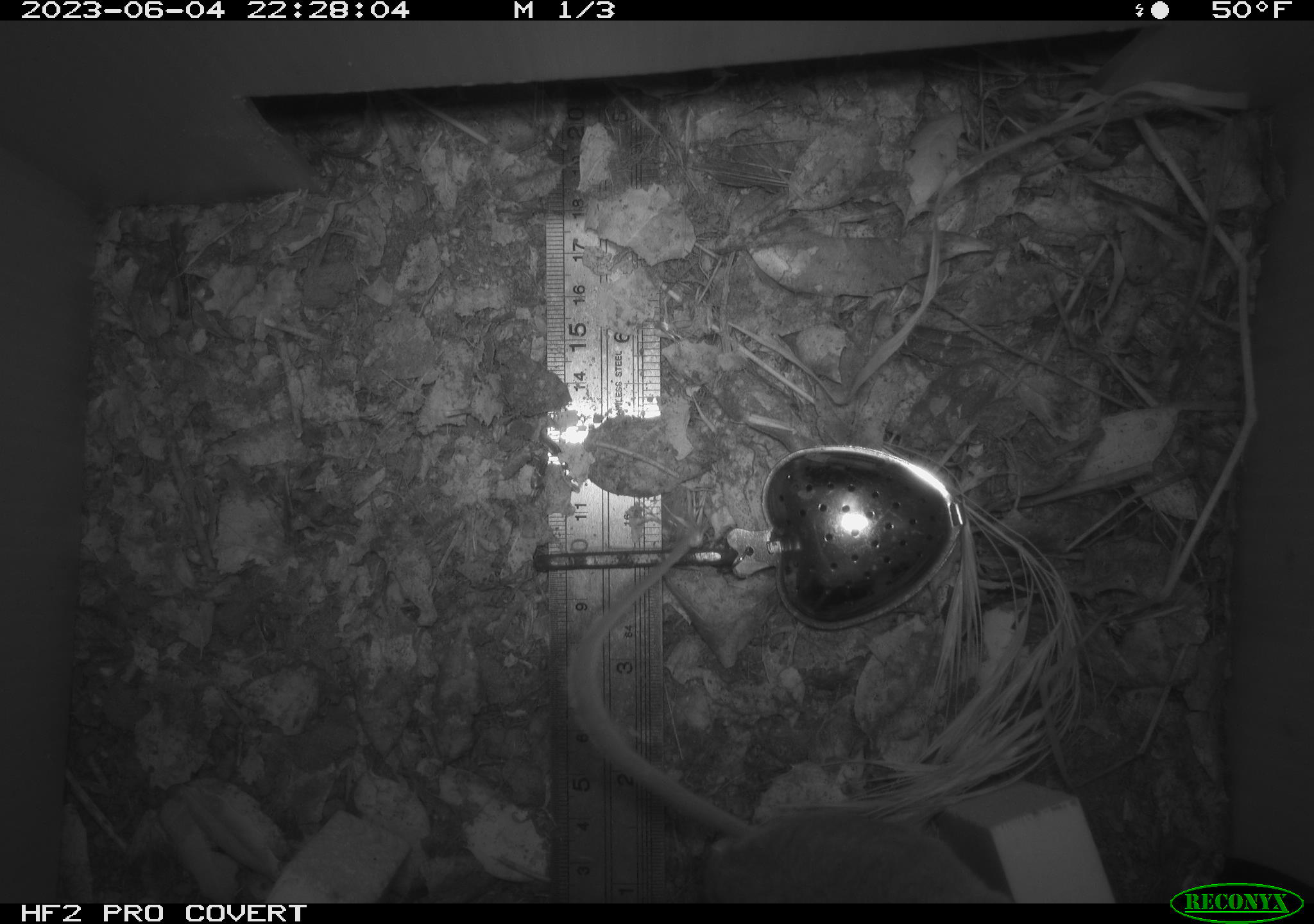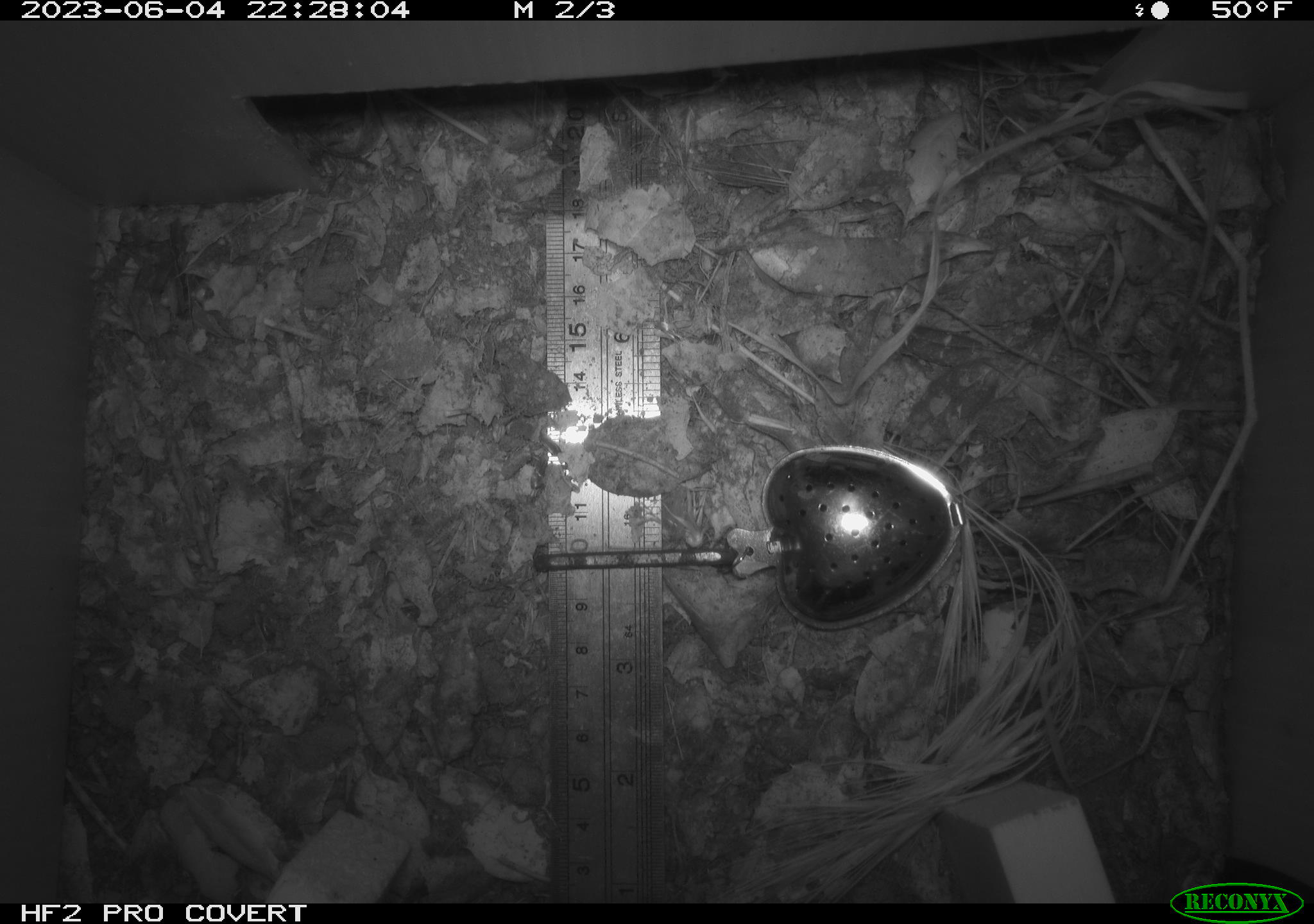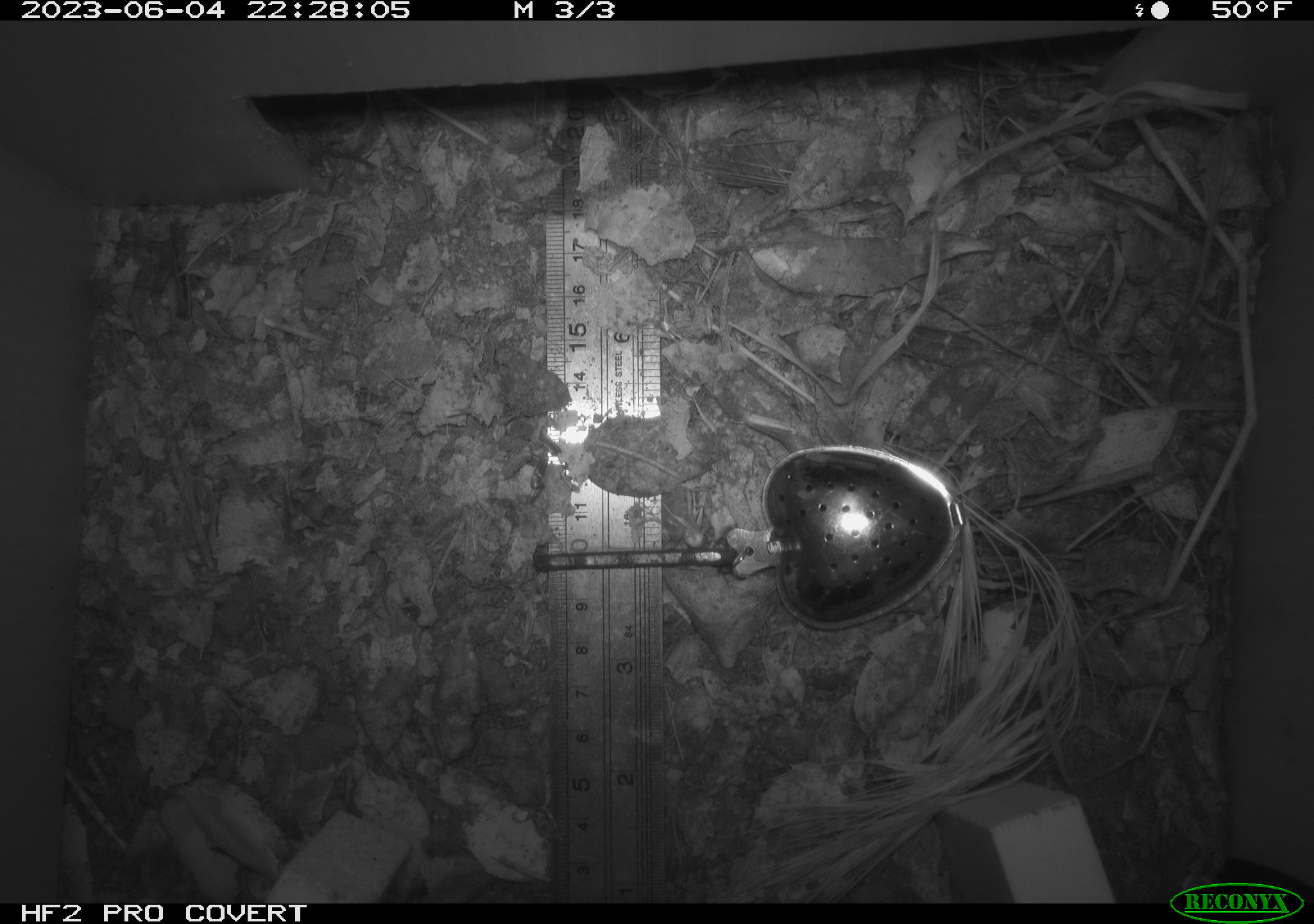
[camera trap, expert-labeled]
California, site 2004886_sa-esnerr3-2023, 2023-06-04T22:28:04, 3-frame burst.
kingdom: Animalia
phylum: Chordata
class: Mammalia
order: Rodentia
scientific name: Rodentia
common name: mouse species